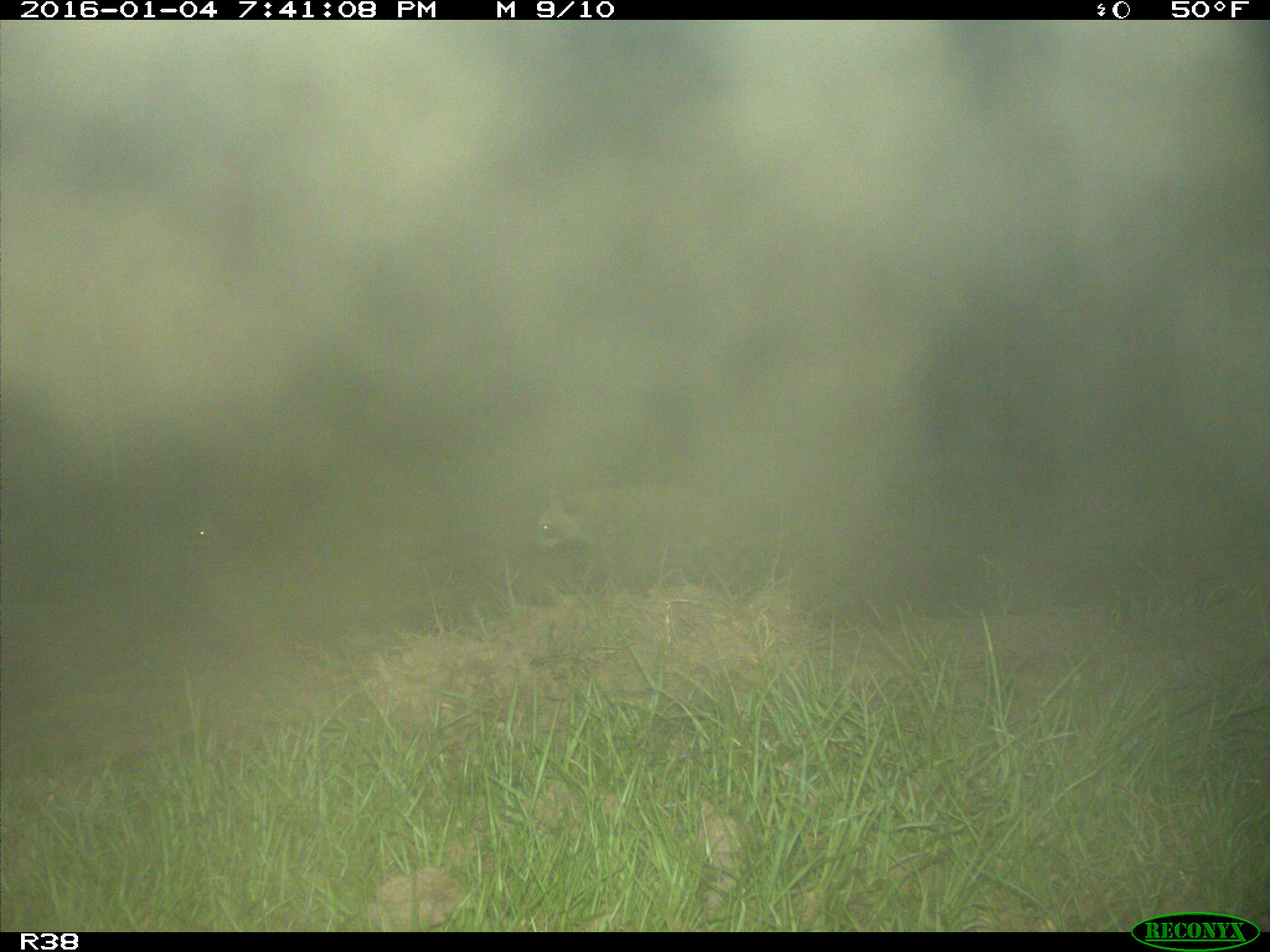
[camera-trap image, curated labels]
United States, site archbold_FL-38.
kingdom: Animalia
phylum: Chordata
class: Mammalia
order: Carnivora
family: Procyonidae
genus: Procyon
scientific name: Procyon lotor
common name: common raccoon